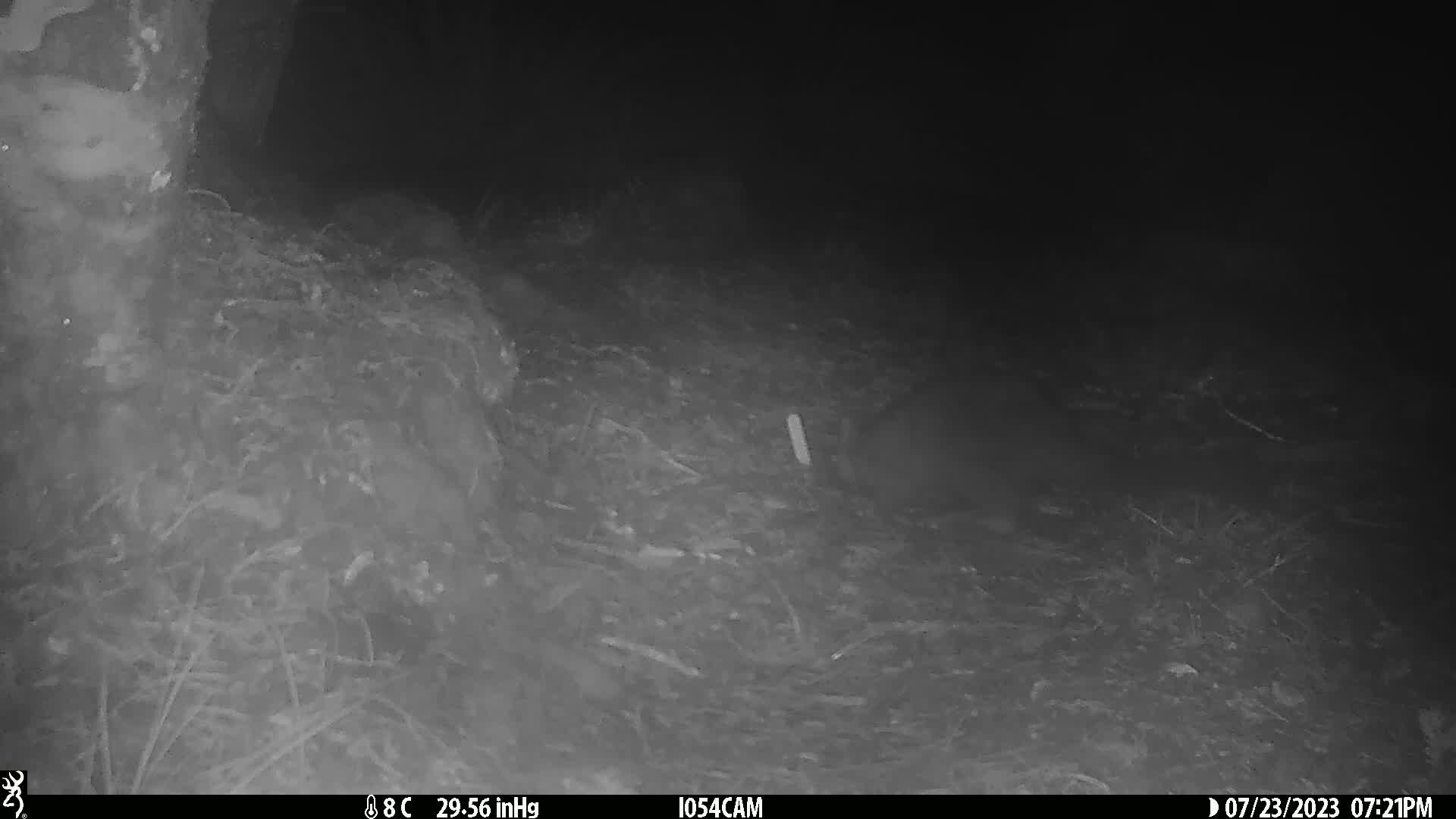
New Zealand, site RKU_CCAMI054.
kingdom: Animalia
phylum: Chordata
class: Mammalia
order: Diprotodontia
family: Phalangeridae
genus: Trichosurus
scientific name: Trichosurus vulpecula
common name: common brushtail possum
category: possum